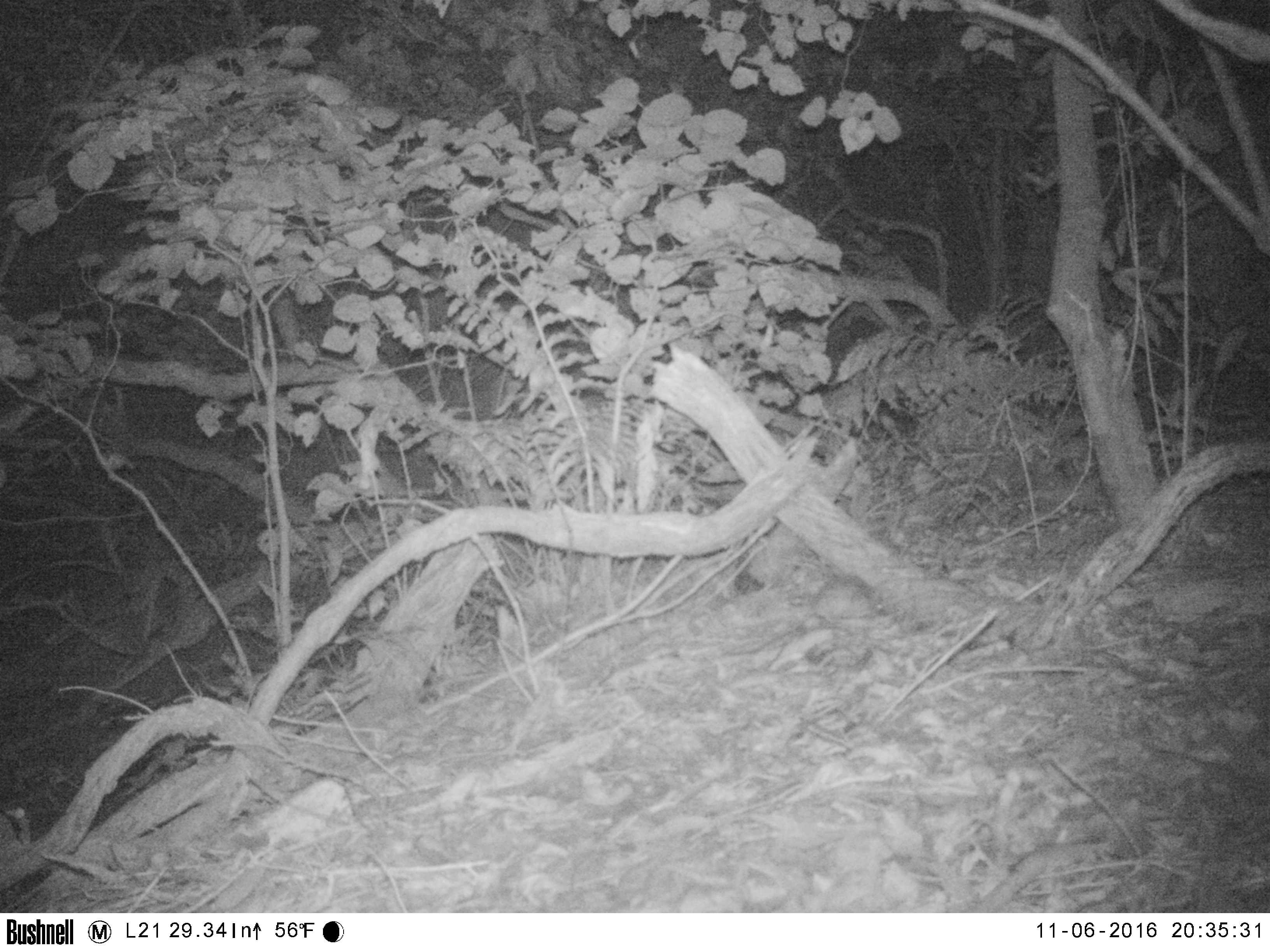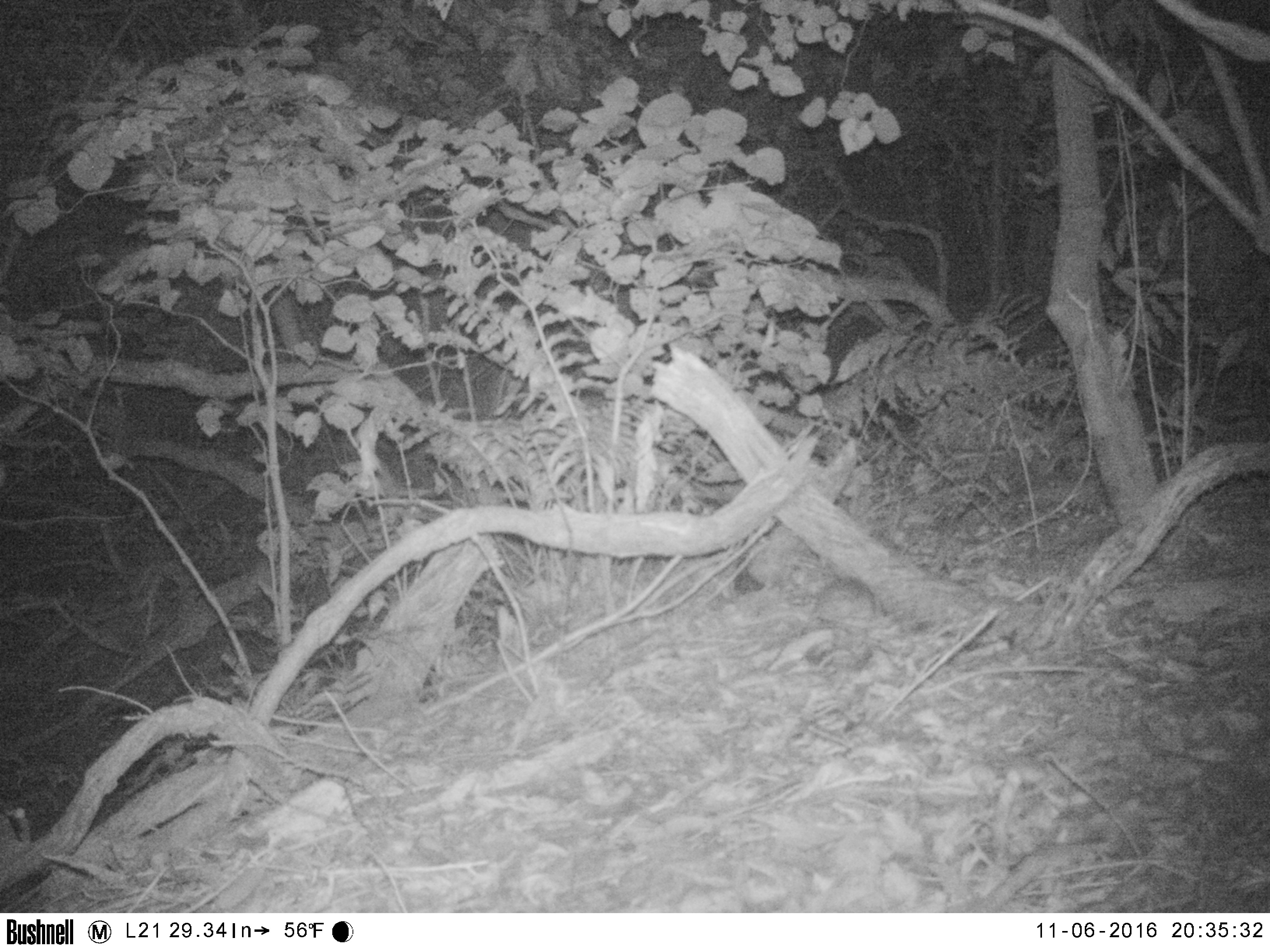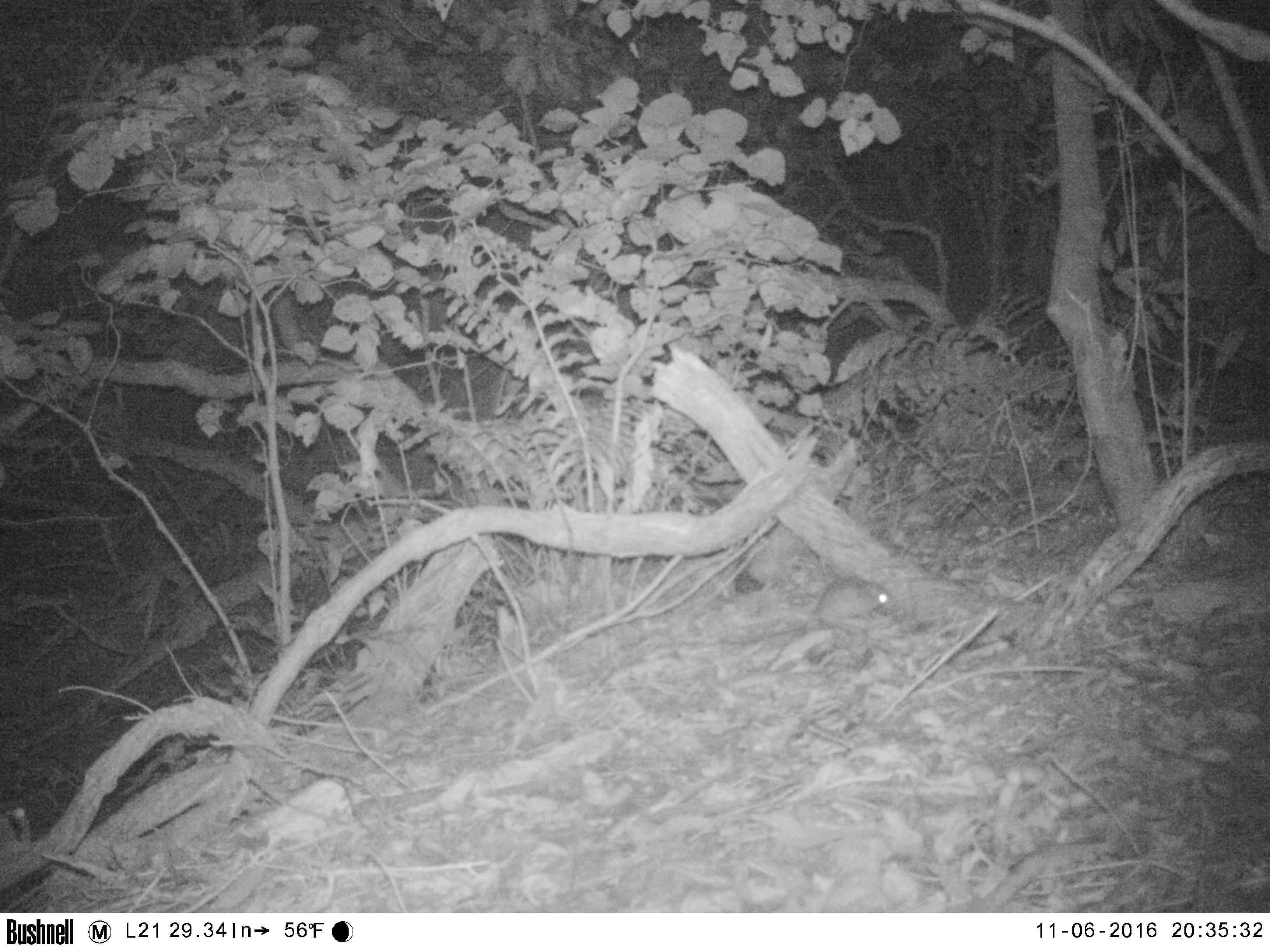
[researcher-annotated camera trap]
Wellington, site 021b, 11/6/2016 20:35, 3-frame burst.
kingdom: Animalia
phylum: Chordata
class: Mammalia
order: Rodentia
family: Muridae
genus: Rattus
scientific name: Rattus rattus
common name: ship rat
Ship rat (Rattus rattus).